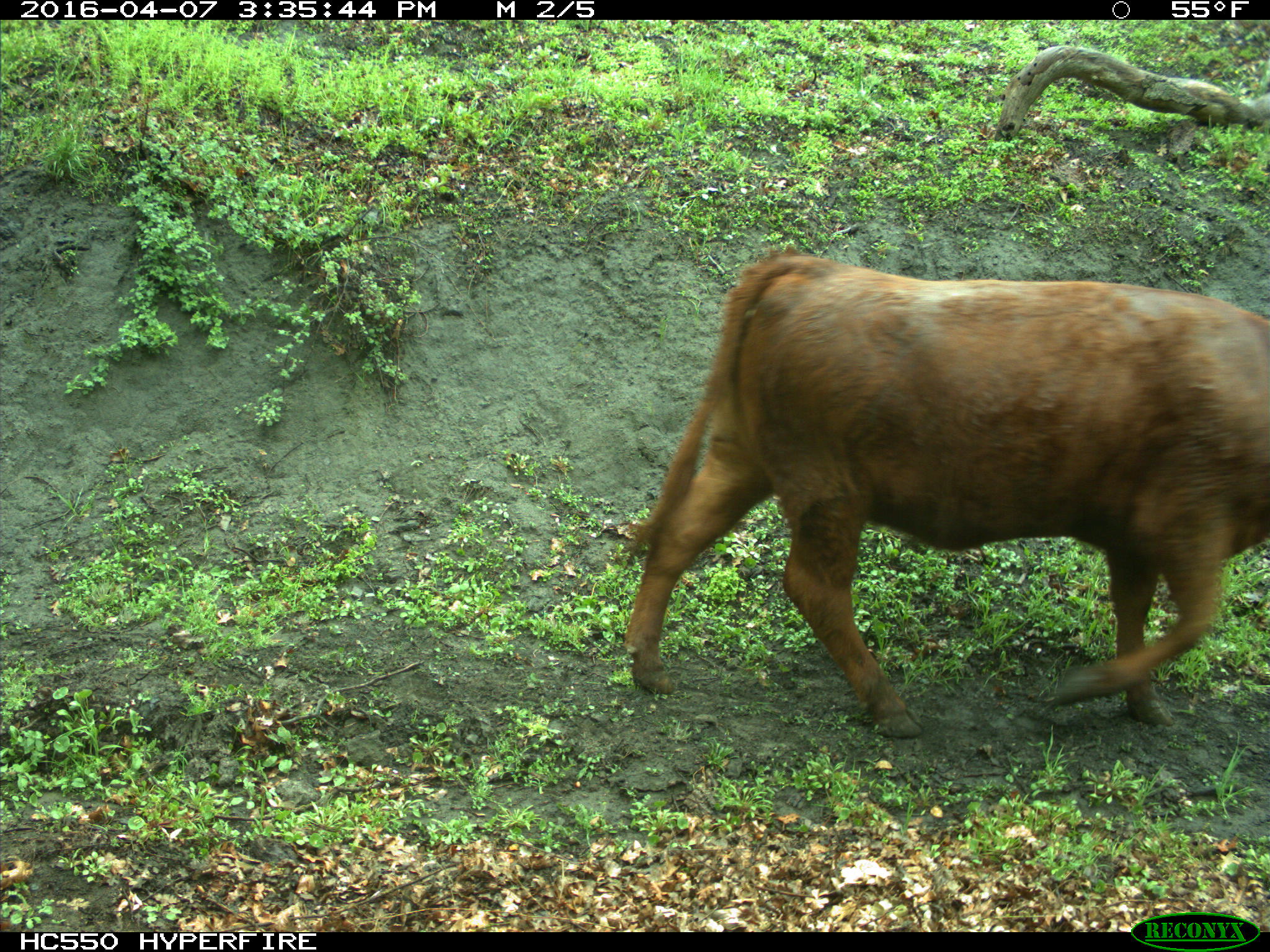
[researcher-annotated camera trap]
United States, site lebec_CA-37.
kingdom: Animalia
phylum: Chordata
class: Mammalia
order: Artiodactyla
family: Bovidae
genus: Bos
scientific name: Bos taurus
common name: domestic cow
Bos taurus (domestic cow).